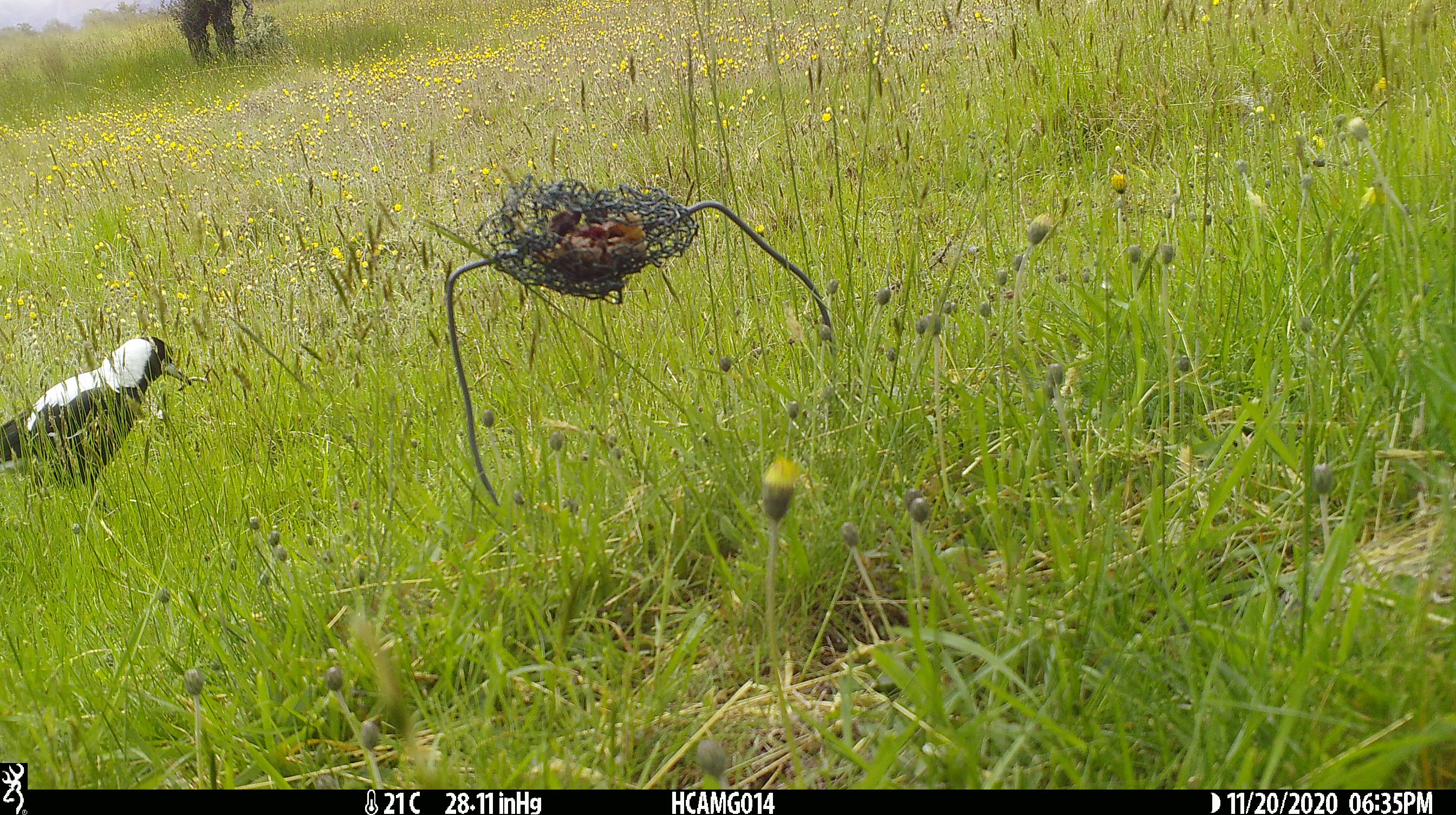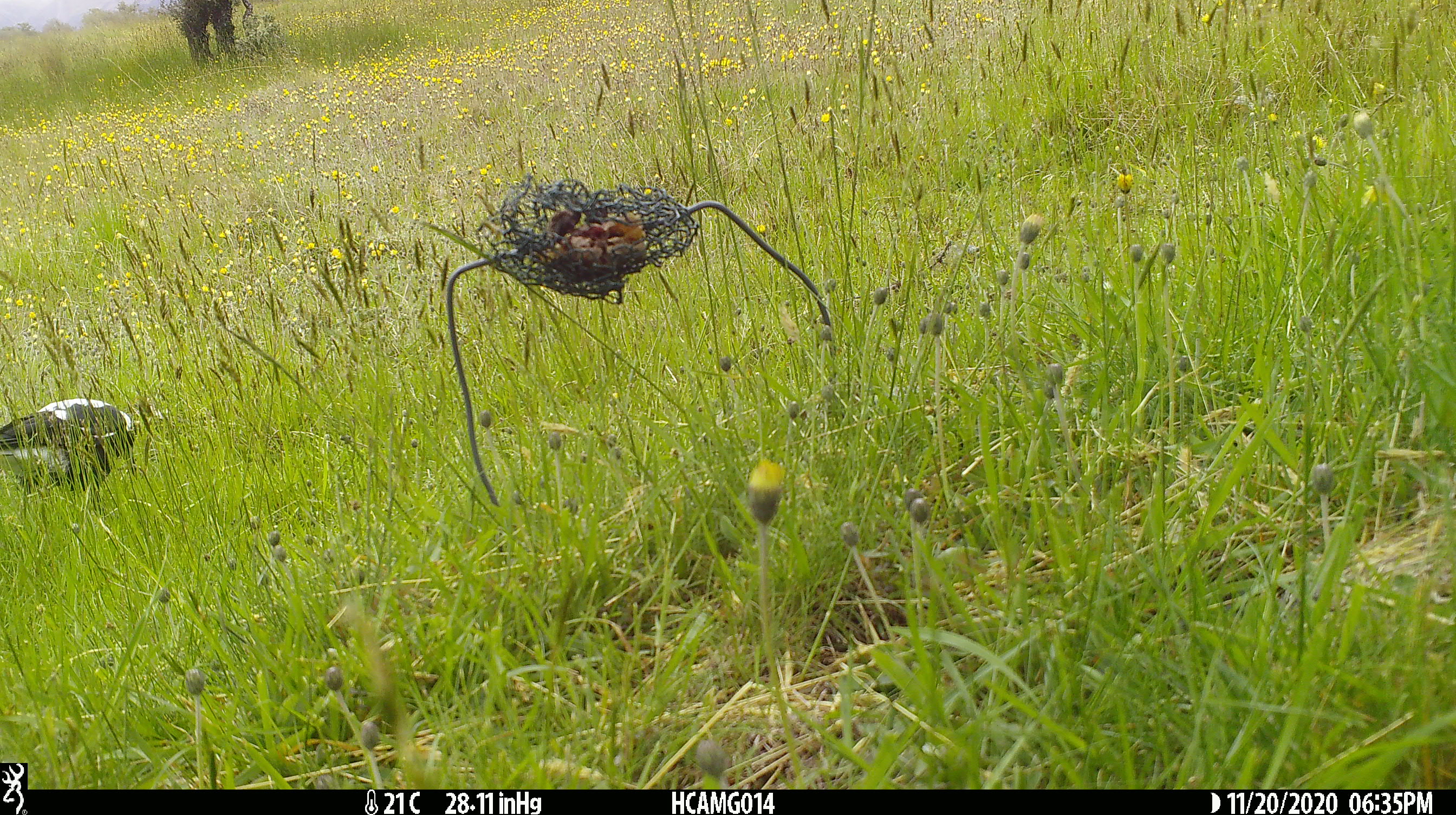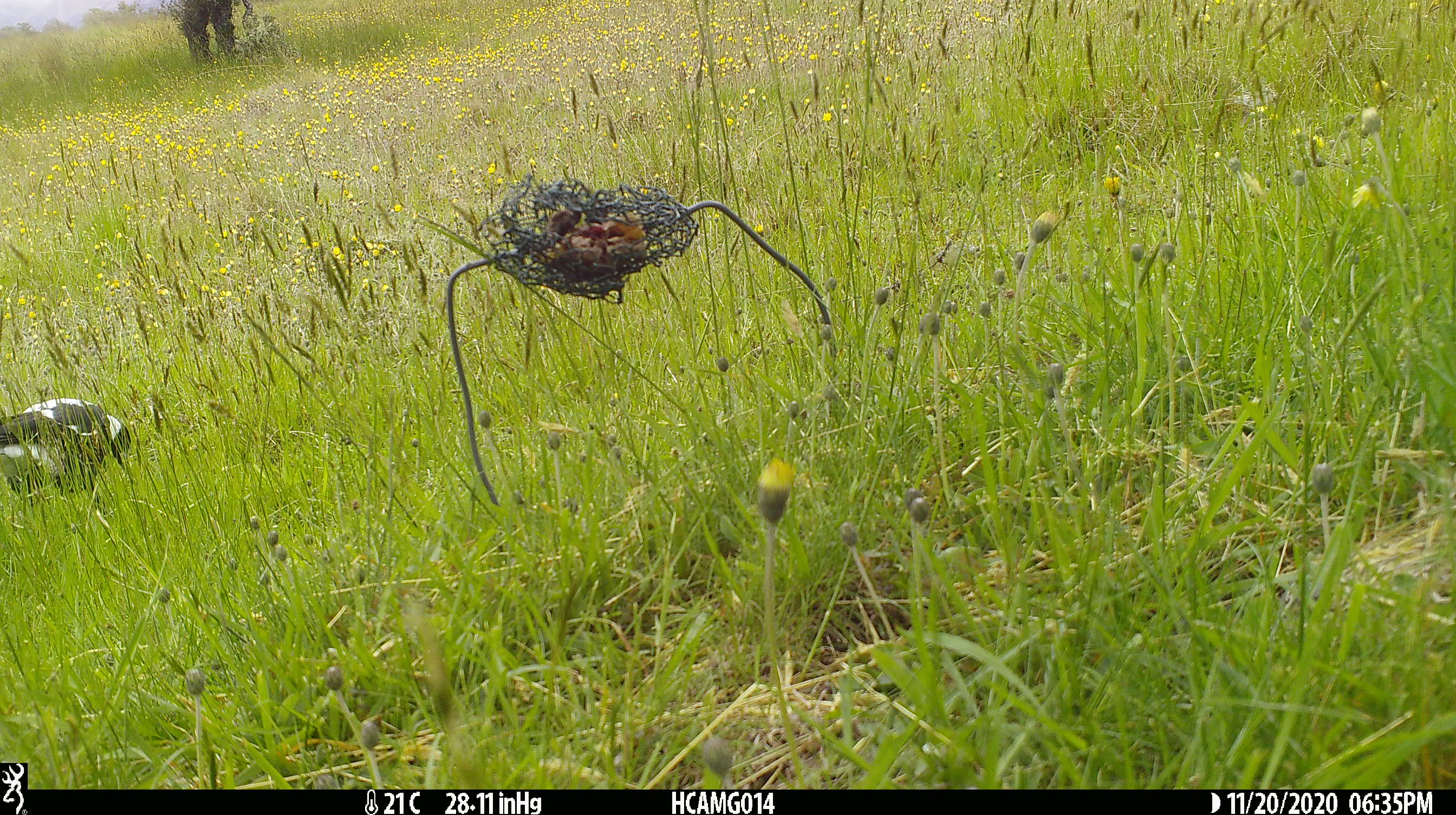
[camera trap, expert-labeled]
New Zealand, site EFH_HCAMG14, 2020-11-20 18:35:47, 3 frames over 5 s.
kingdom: Animalia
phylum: Chordata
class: Aves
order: Passeriformes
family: Artamidae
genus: Gymnorhina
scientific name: Gymnorhina tibicen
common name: australian magpie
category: magpie